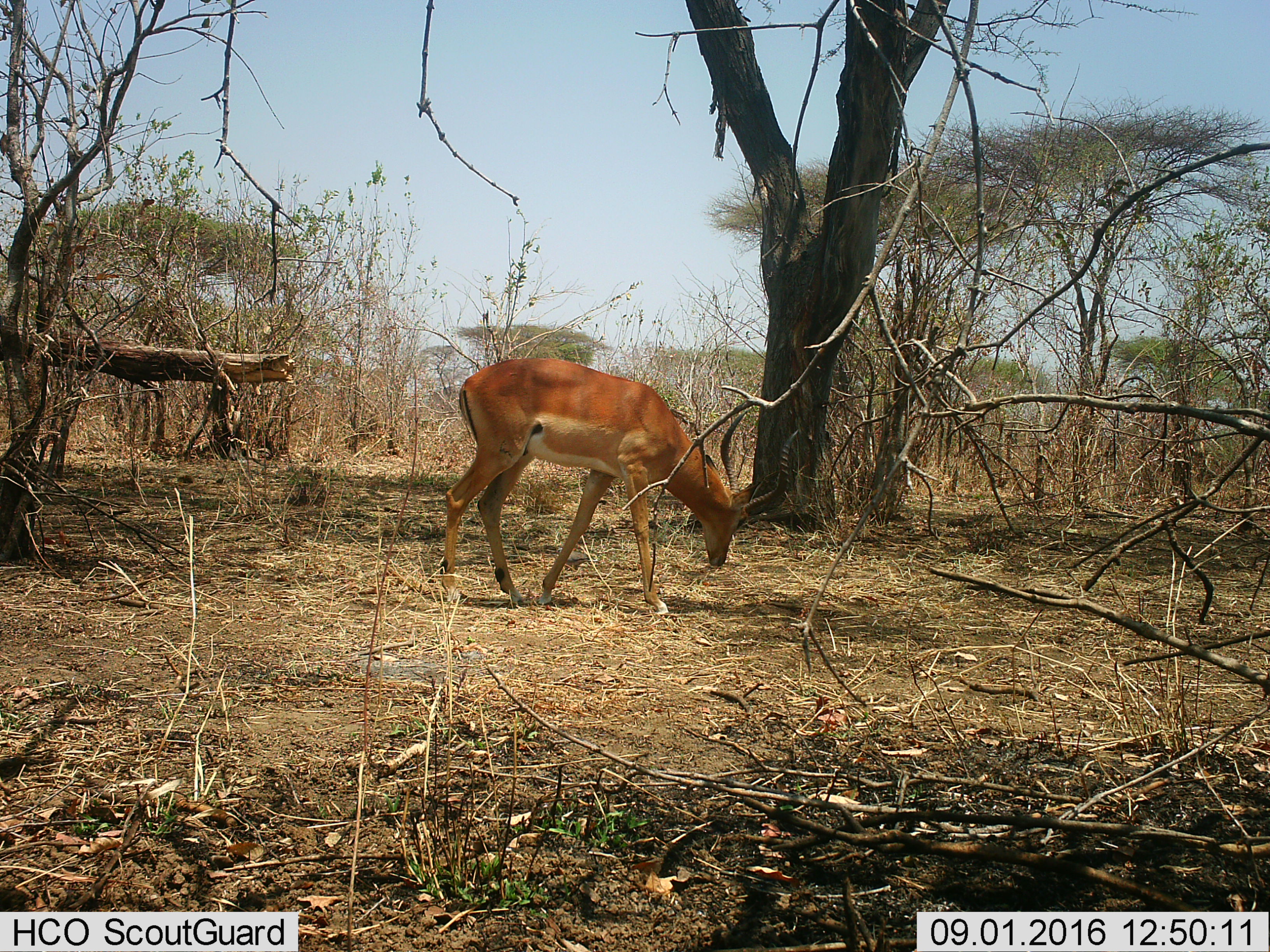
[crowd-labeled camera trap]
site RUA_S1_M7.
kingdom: Animalia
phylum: Chordata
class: Mammalia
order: Artiodactyla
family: Bovidae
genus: Aepyceros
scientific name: Aepyceros melampus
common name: impala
Impala (Aepyceros melampus), count 1. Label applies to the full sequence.